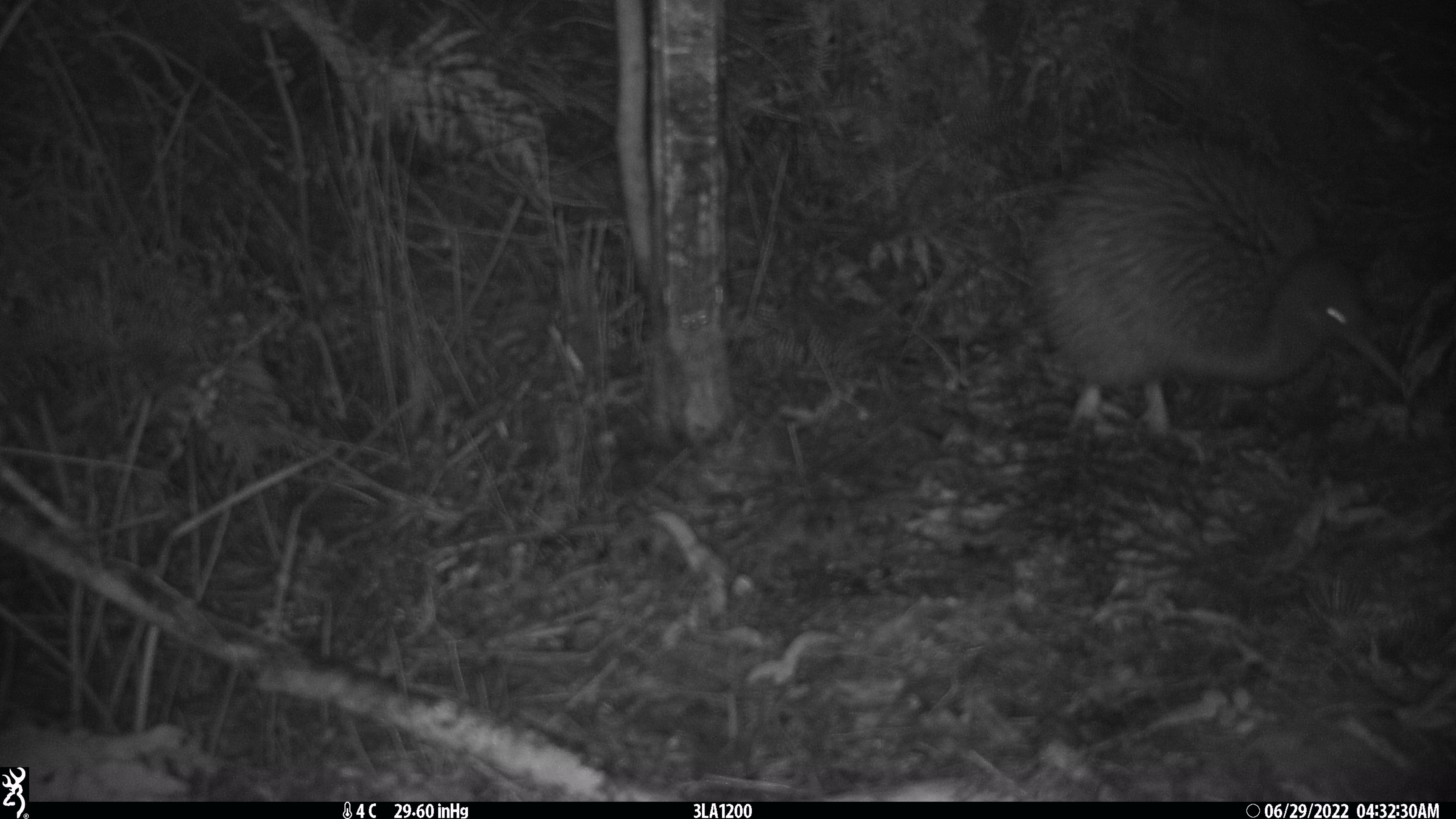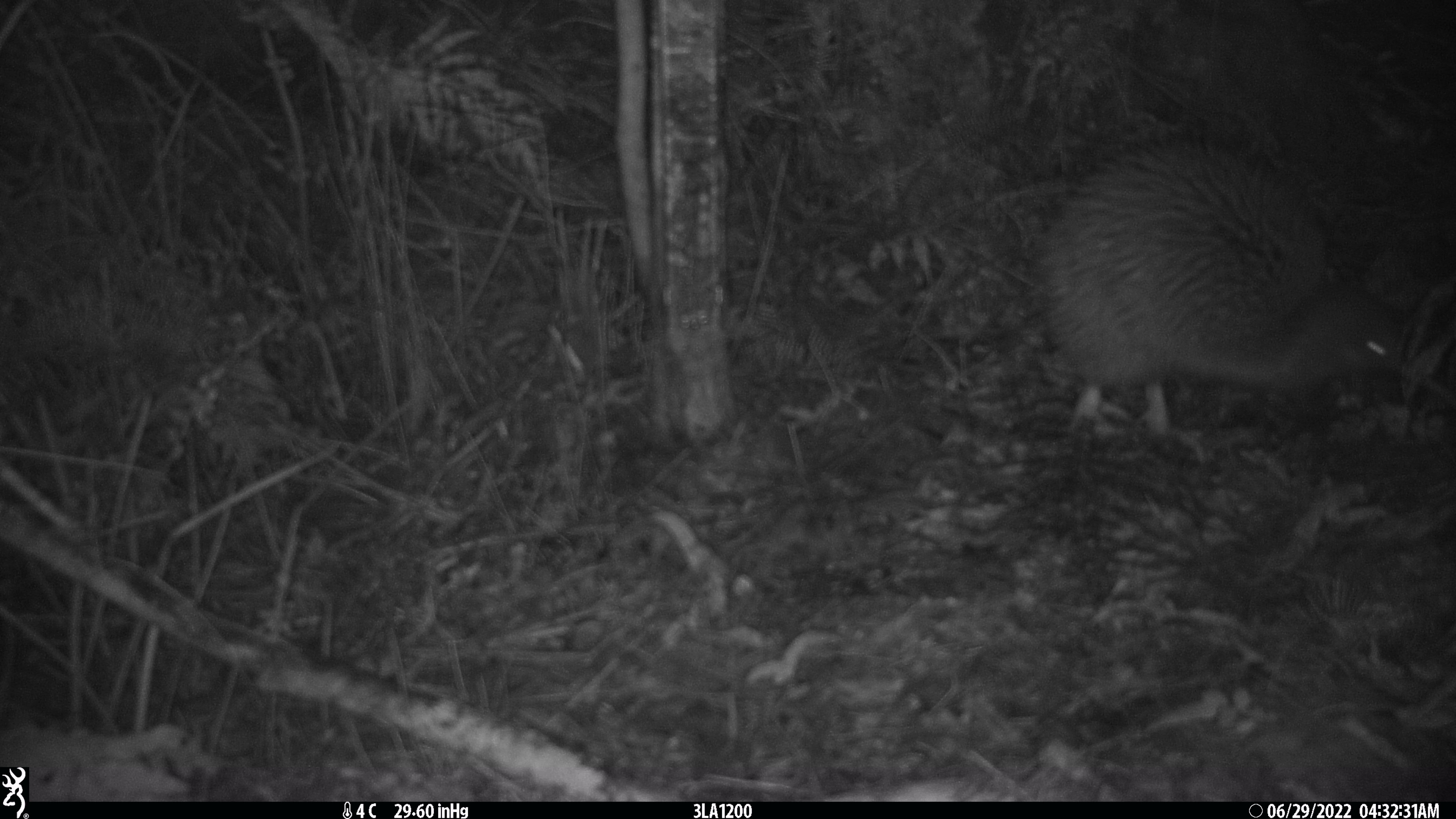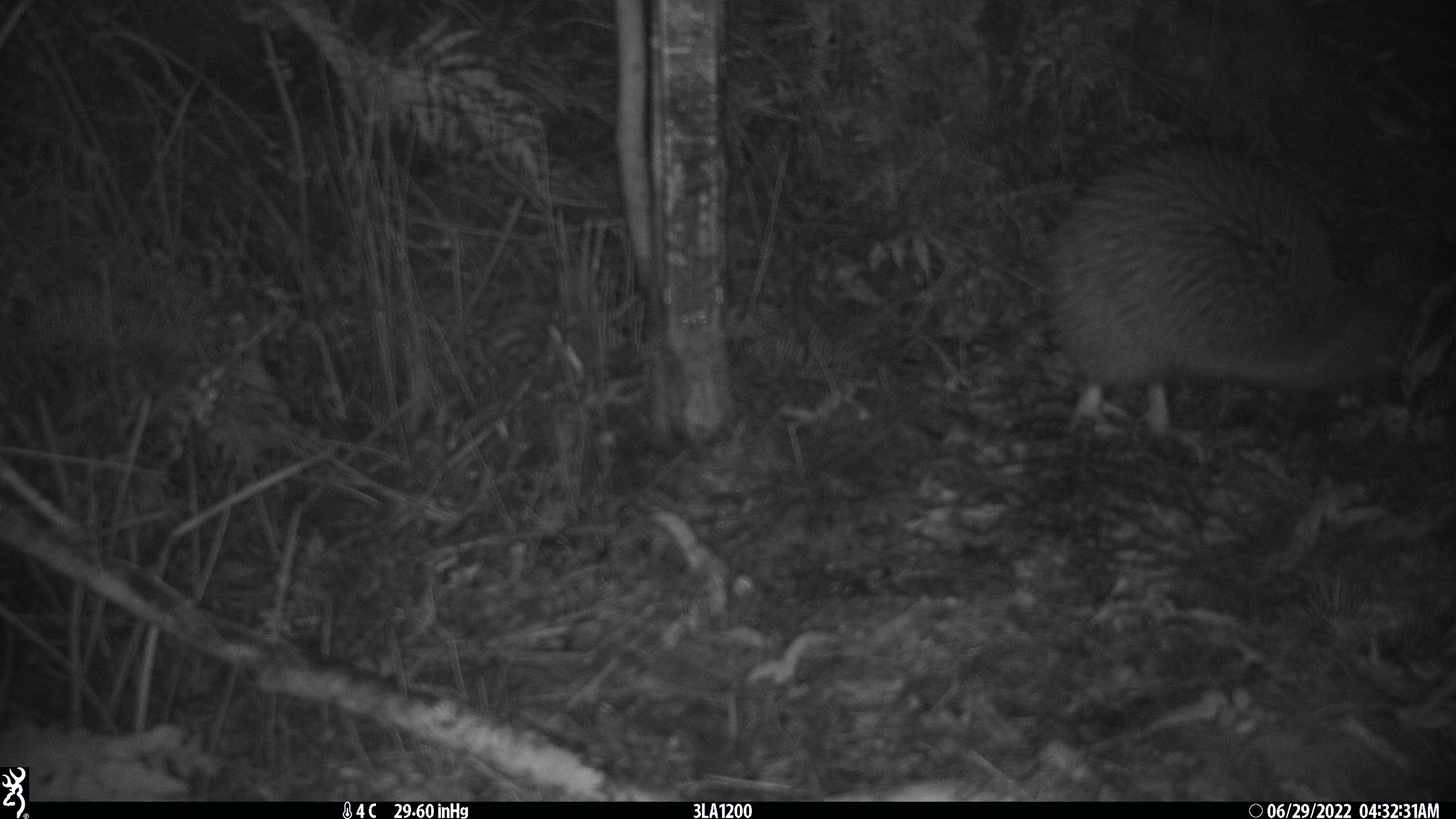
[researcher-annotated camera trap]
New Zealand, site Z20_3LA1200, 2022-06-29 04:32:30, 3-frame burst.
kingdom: Animalia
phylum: Chordata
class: Aves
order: Apterygiformes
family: Apterygidae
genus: Apteryx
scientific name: Apteryx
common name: kiwi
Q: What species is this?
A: Kiwi (Apteryx).